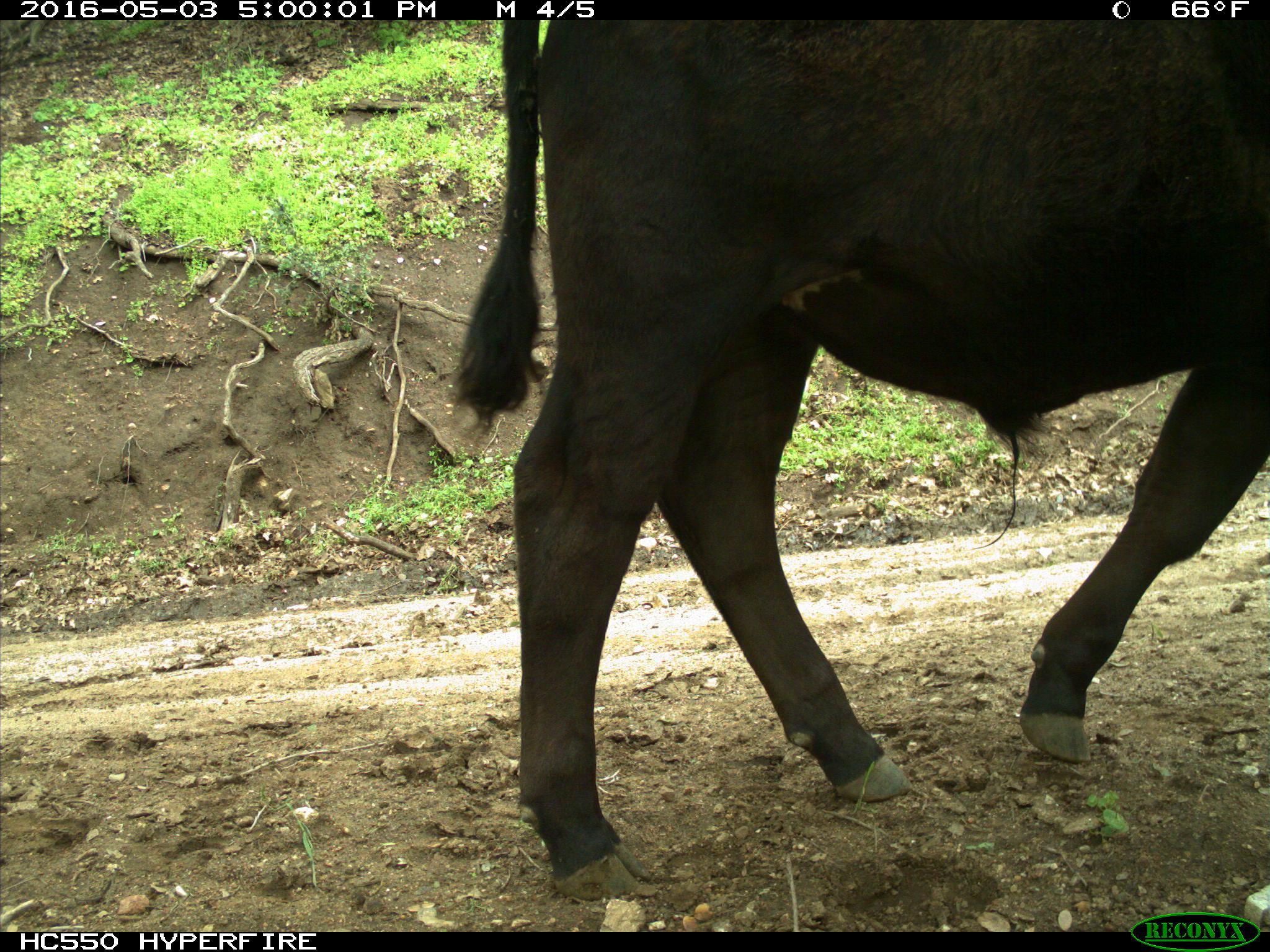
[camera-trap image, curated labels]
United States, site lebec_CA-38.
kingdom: Animalia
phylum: Chordata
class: Mammalia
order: Artiodactyla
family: Bovidae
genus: Bos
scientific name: Bos taurus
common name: domestic cow